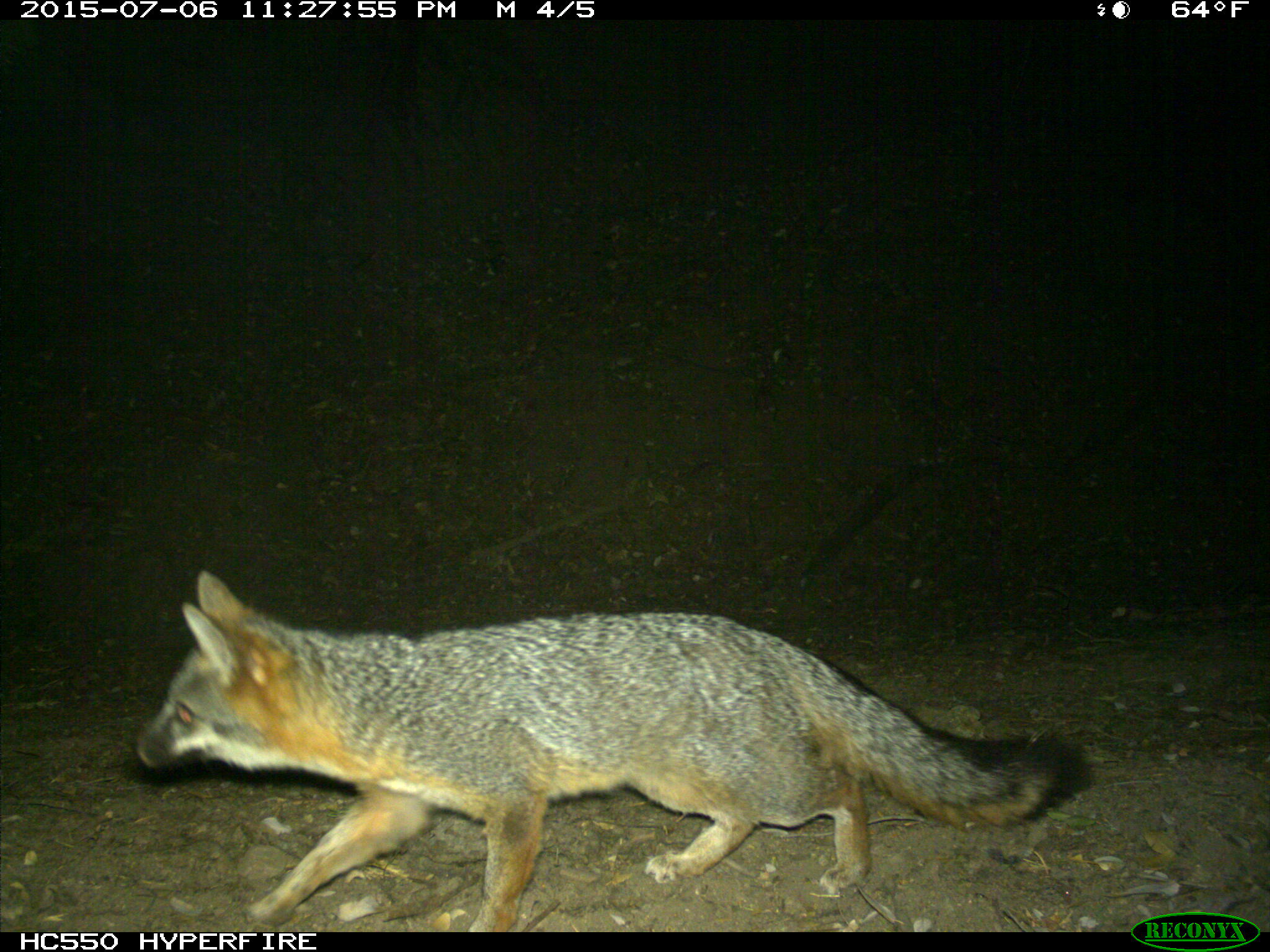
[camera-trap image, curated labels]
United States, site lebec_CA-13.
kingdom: Animalia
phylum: Chordata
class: Mammalia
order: Carnivora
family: Canidae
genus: Urocyon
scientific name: Urocyon cinereoargenteus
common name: gray fox